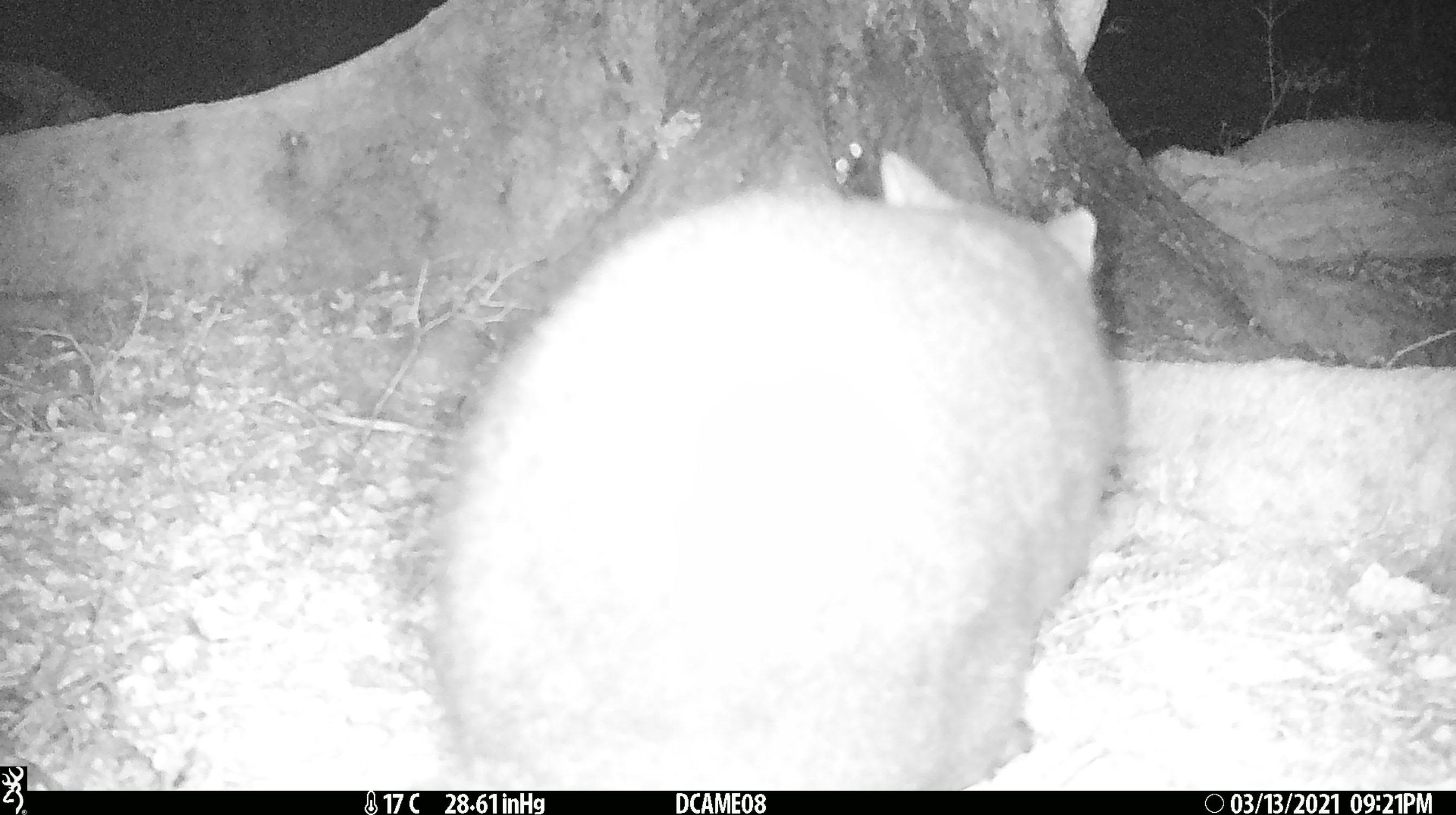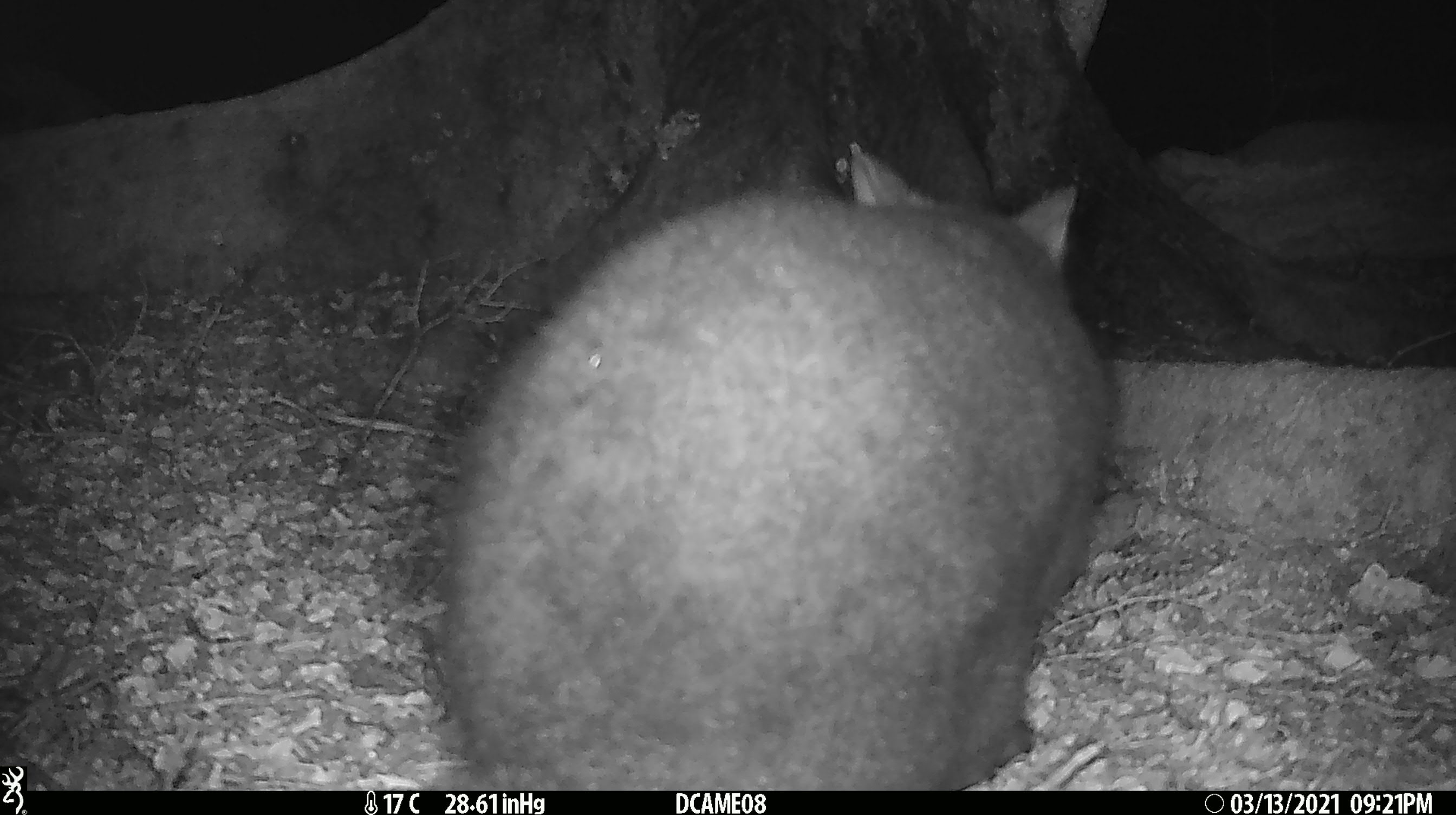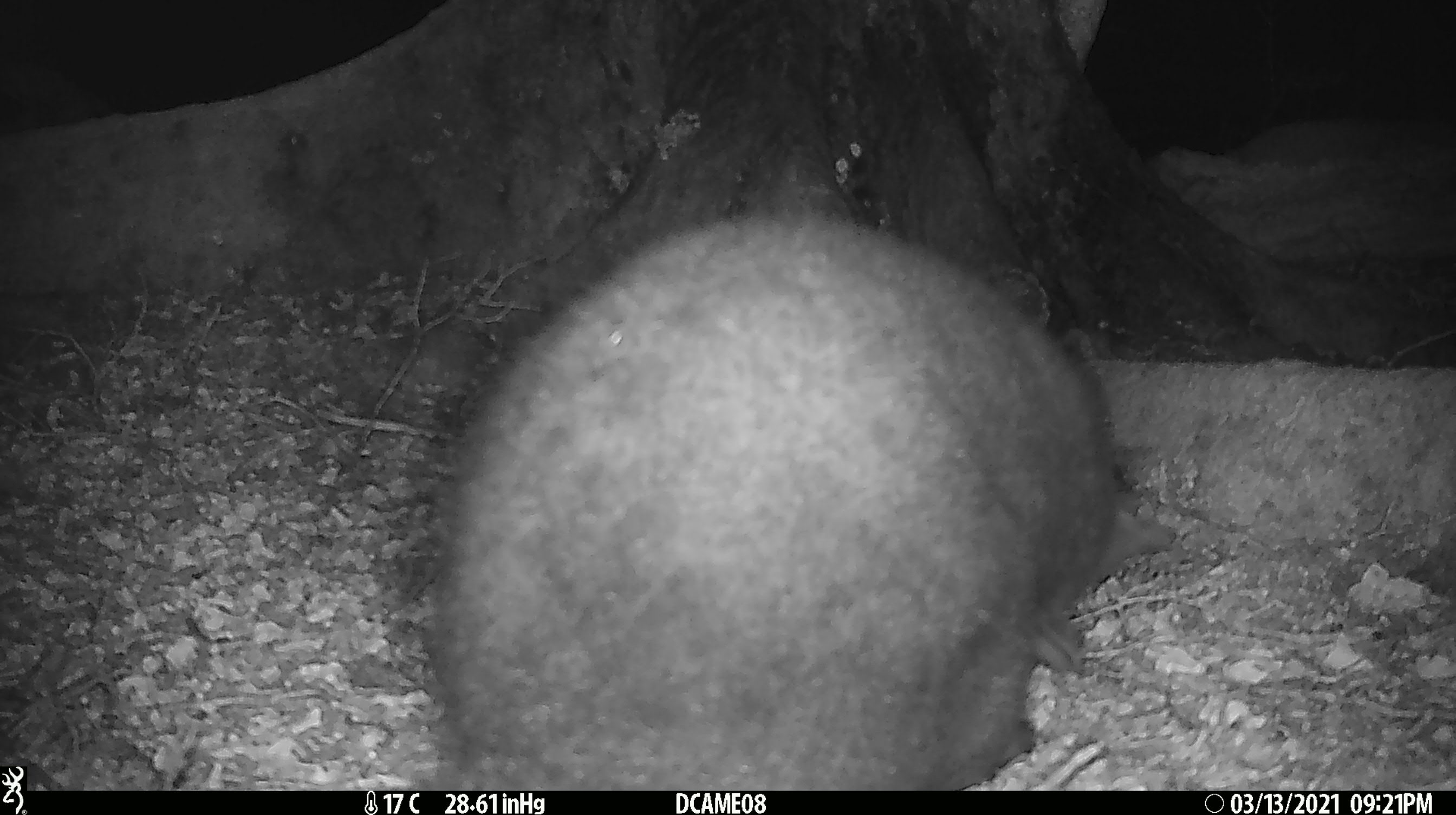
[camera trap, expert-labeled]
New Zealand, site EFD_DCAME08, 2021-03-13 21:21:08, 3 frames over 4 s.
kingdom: Animalia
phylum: Chordata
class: Mammalia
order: Diprotodontia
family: Phalangeridae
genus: Trichosurus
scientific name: Trichosurus vulpecula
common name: common brushtail possum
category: possum